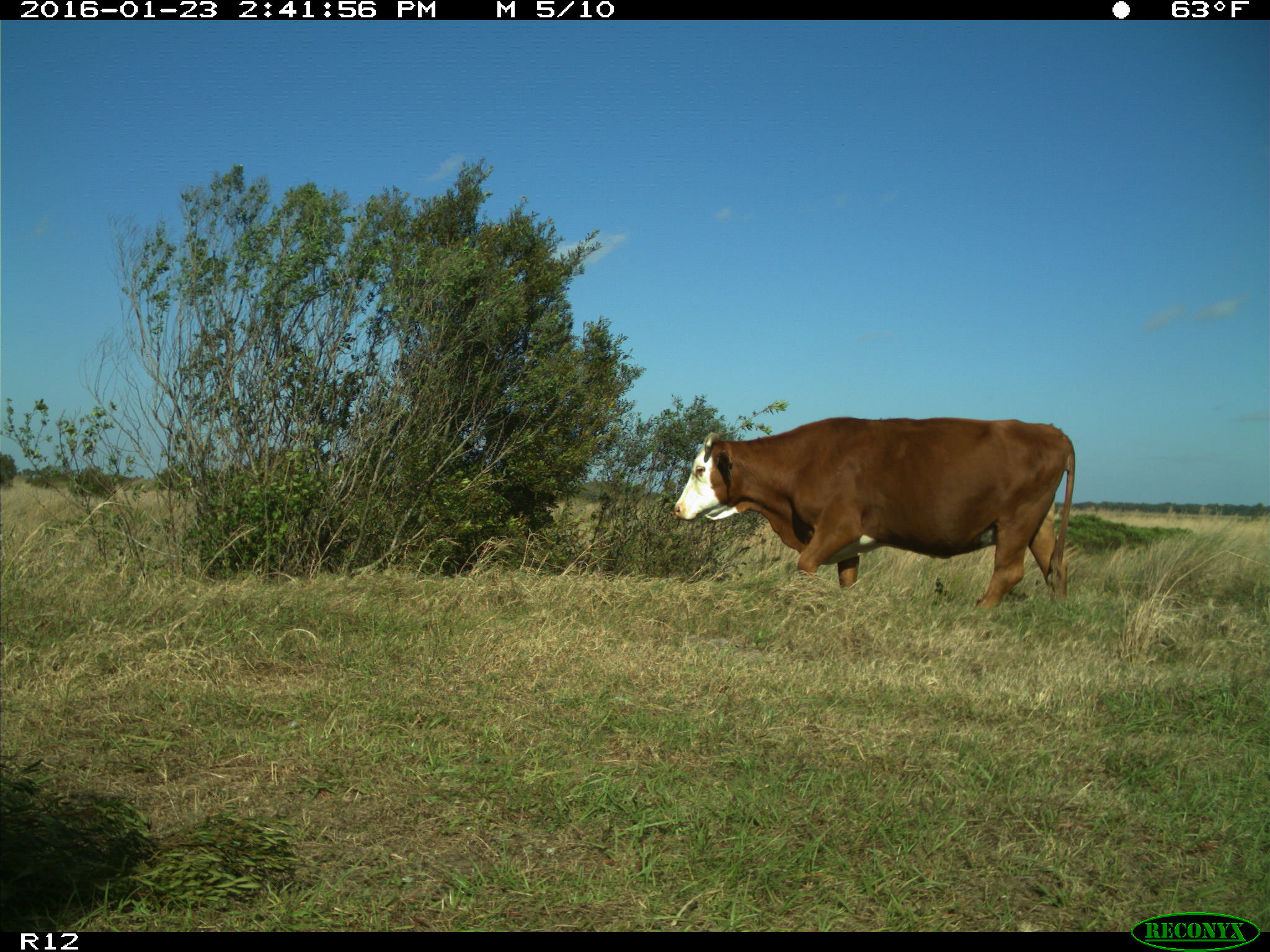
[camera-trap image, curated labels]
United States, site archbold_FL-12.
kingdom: Animalia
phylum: Chordata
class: Mammalia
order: Artiodactyla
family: Bovidae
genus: Bos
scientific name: Bos taurus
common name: domestic cow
Bos taurus (domestic cow).